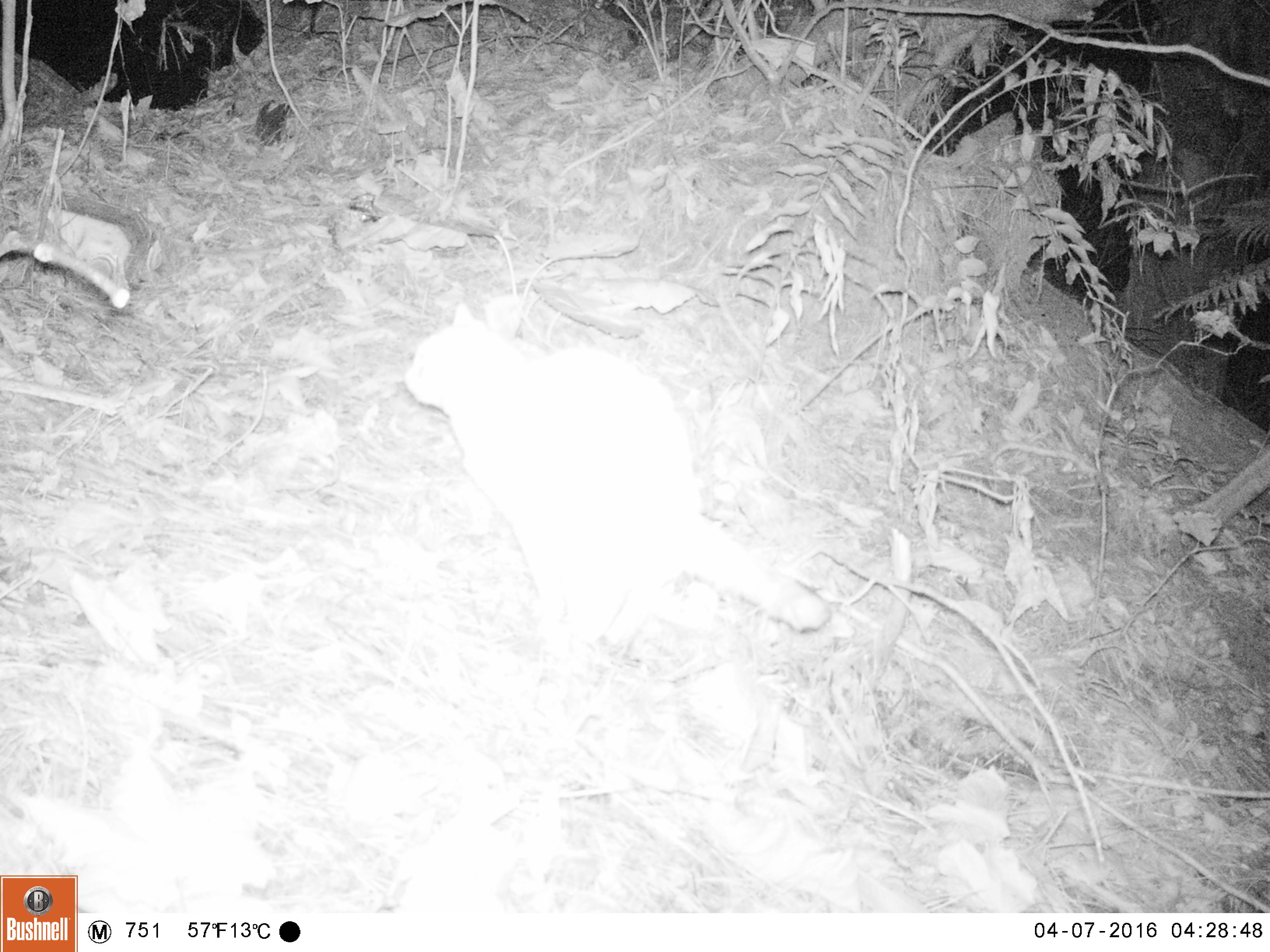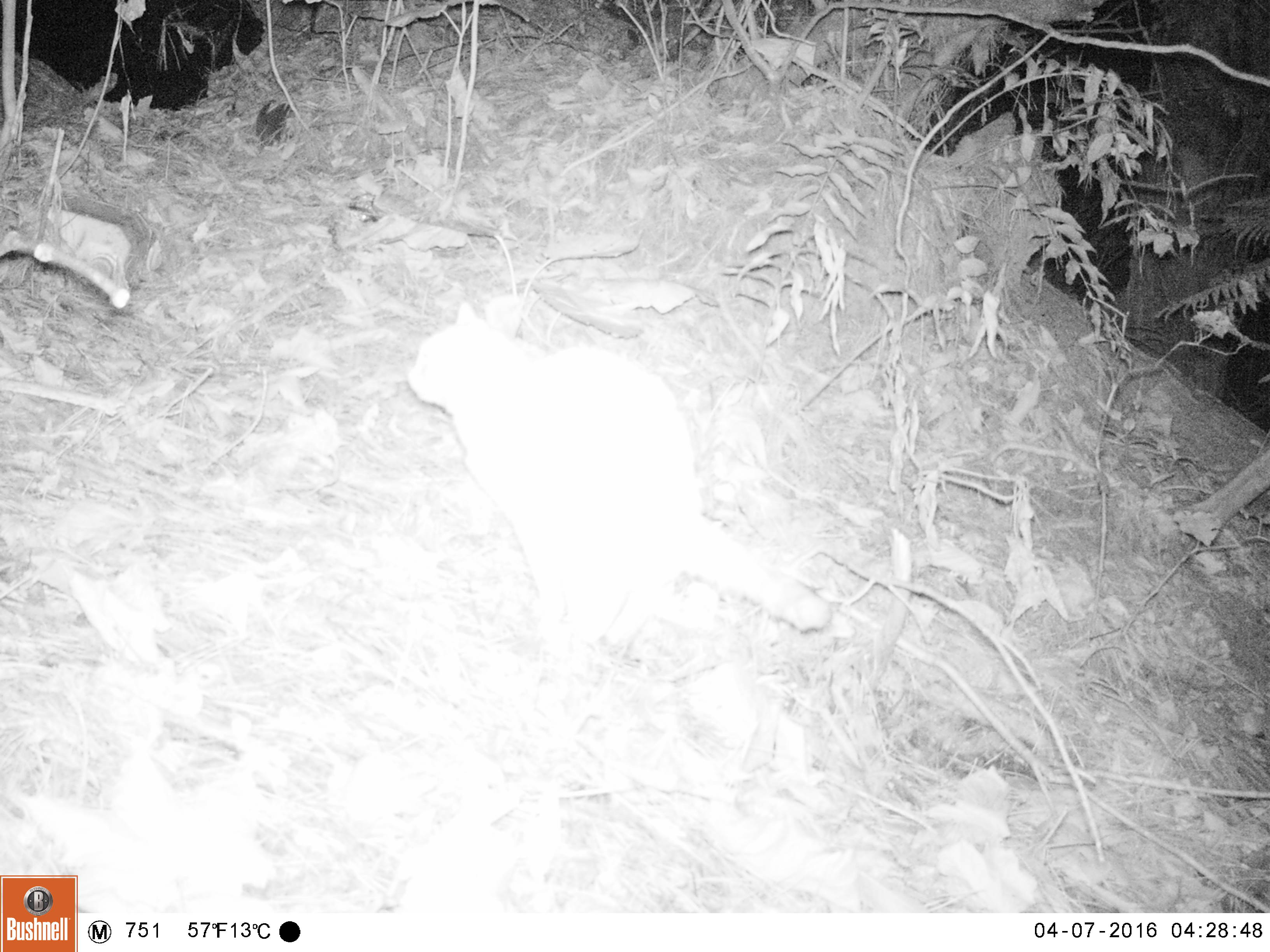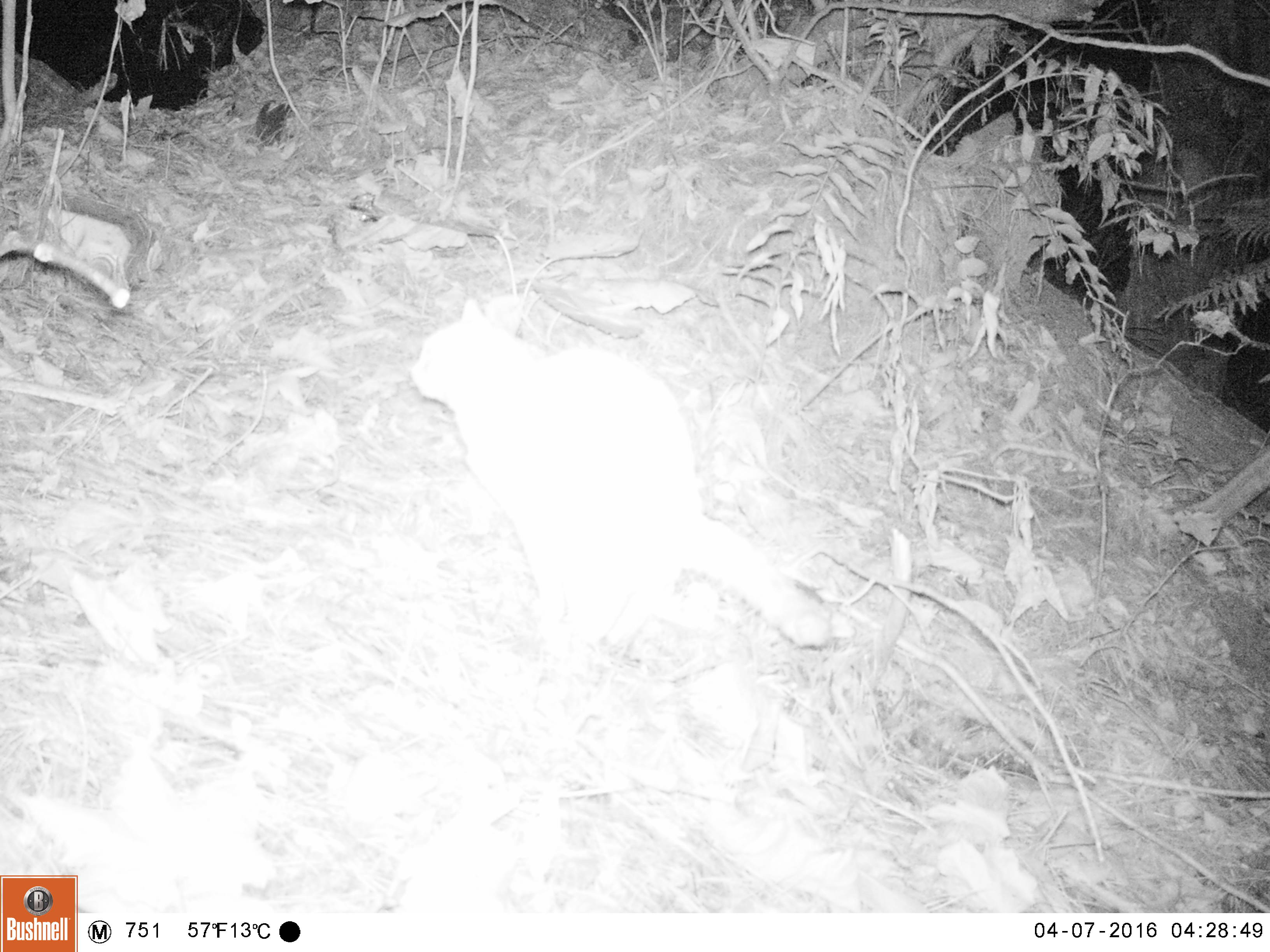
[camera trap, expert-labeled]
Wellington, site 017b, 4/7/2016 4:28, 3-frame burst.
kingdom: Animalia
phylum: Chordata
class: Mammalia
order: Carnivora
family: Felidae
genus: Felis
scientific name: Felis catus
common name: cat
Cat (Felis catus).